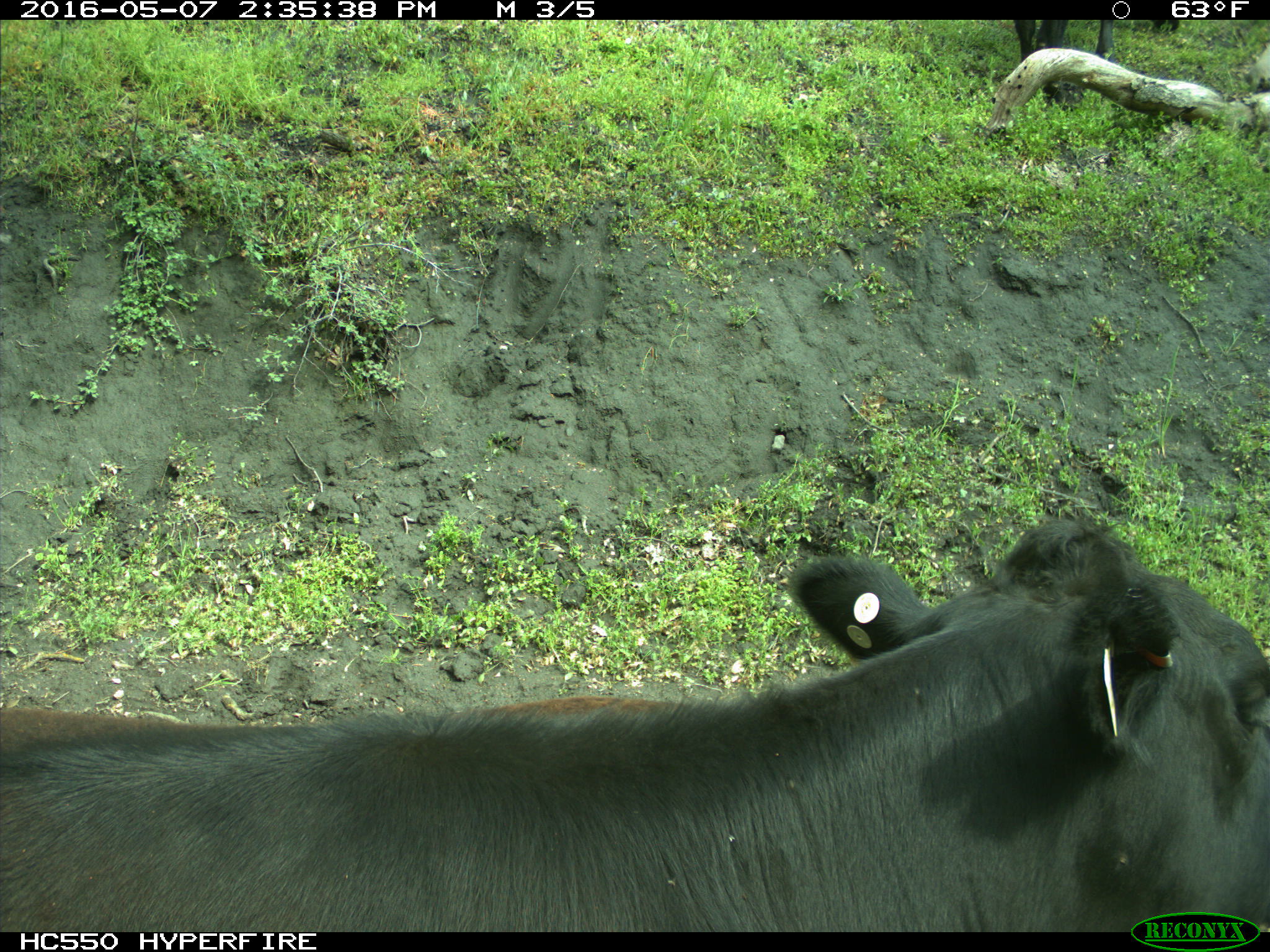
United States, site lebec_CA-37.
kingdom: Animalia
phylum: Chordata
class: Mammalia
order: Artiodactyla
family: Bovidae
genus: Bos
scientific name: Bos taurus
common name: domestic cow